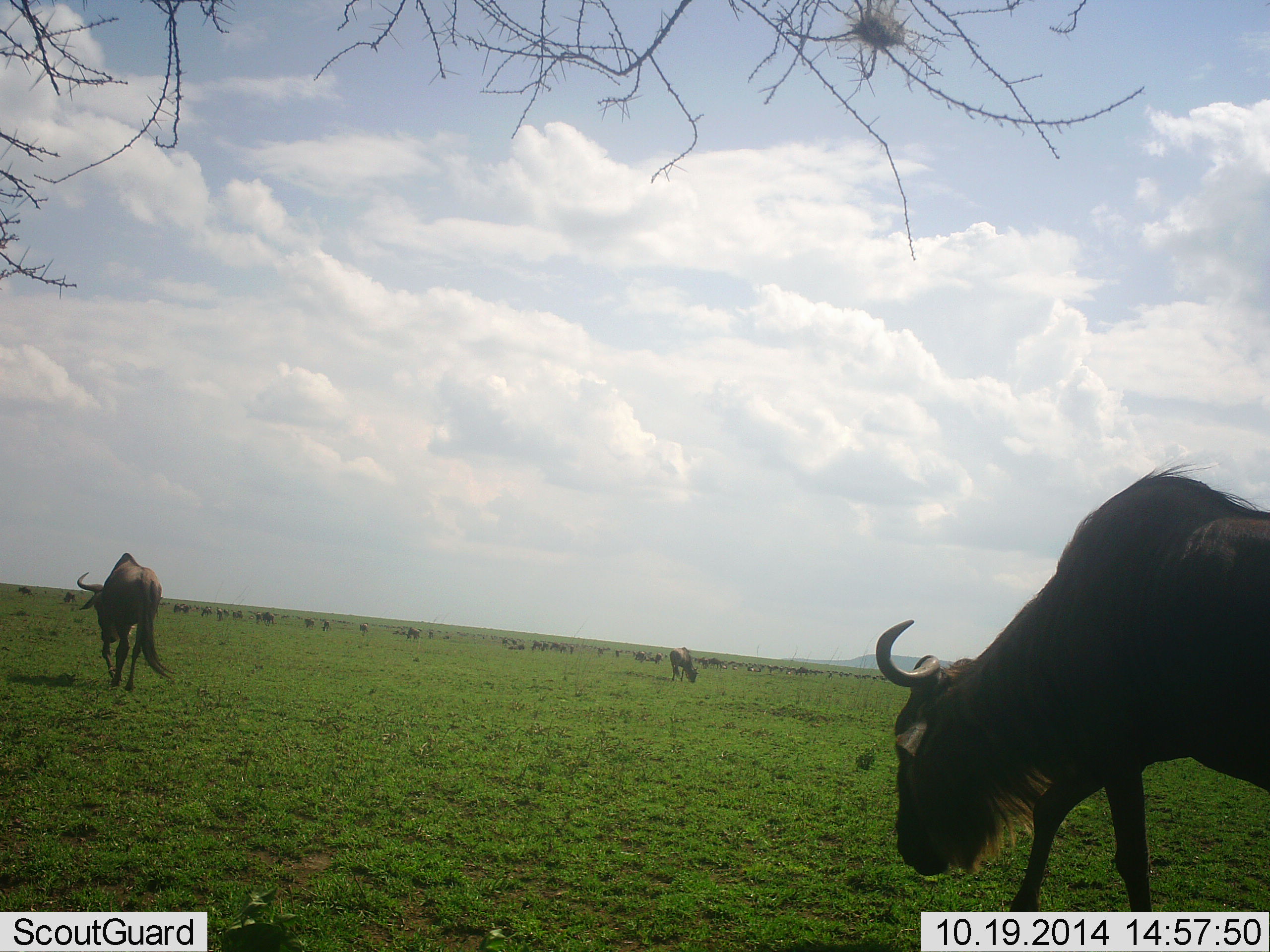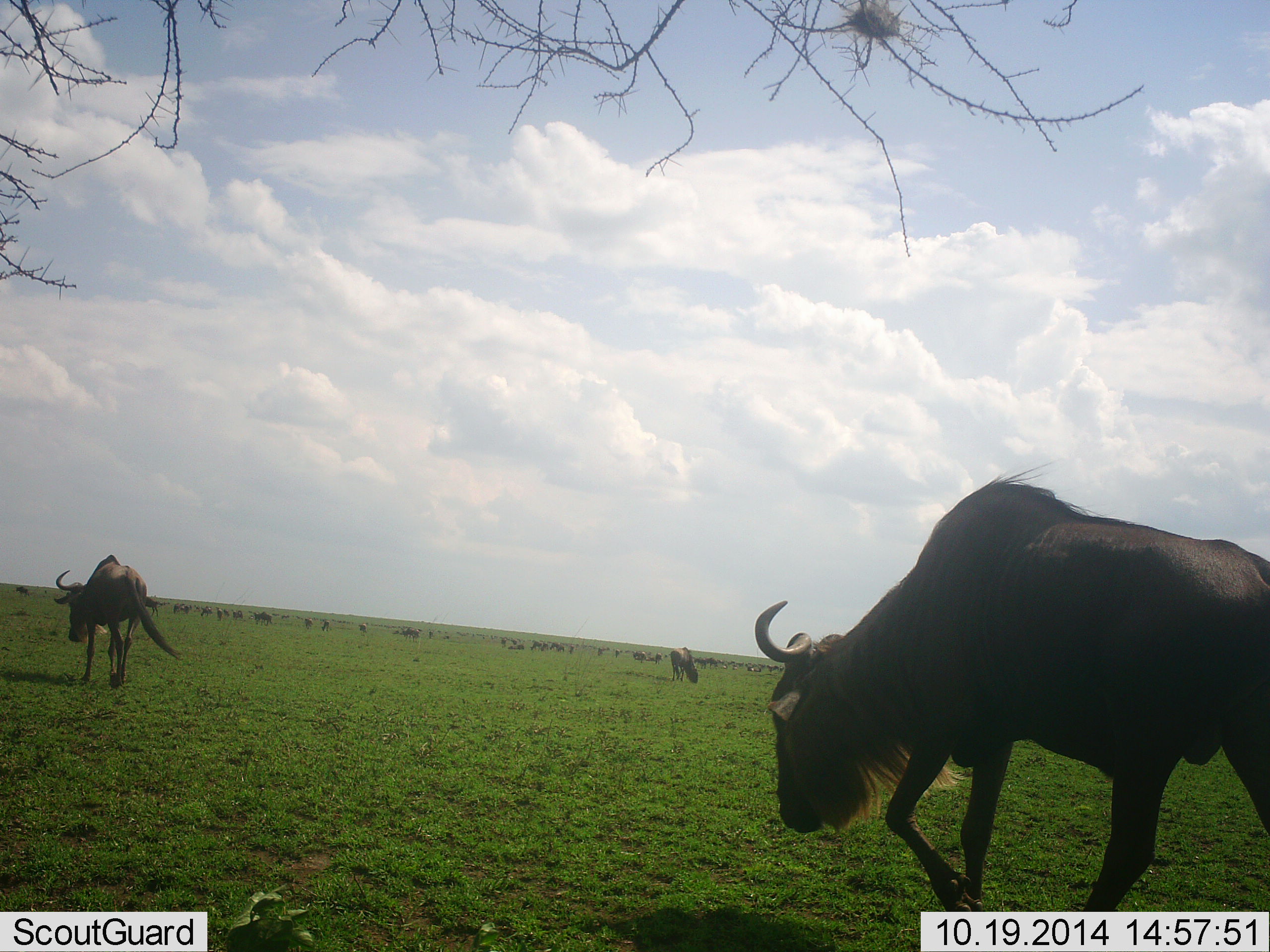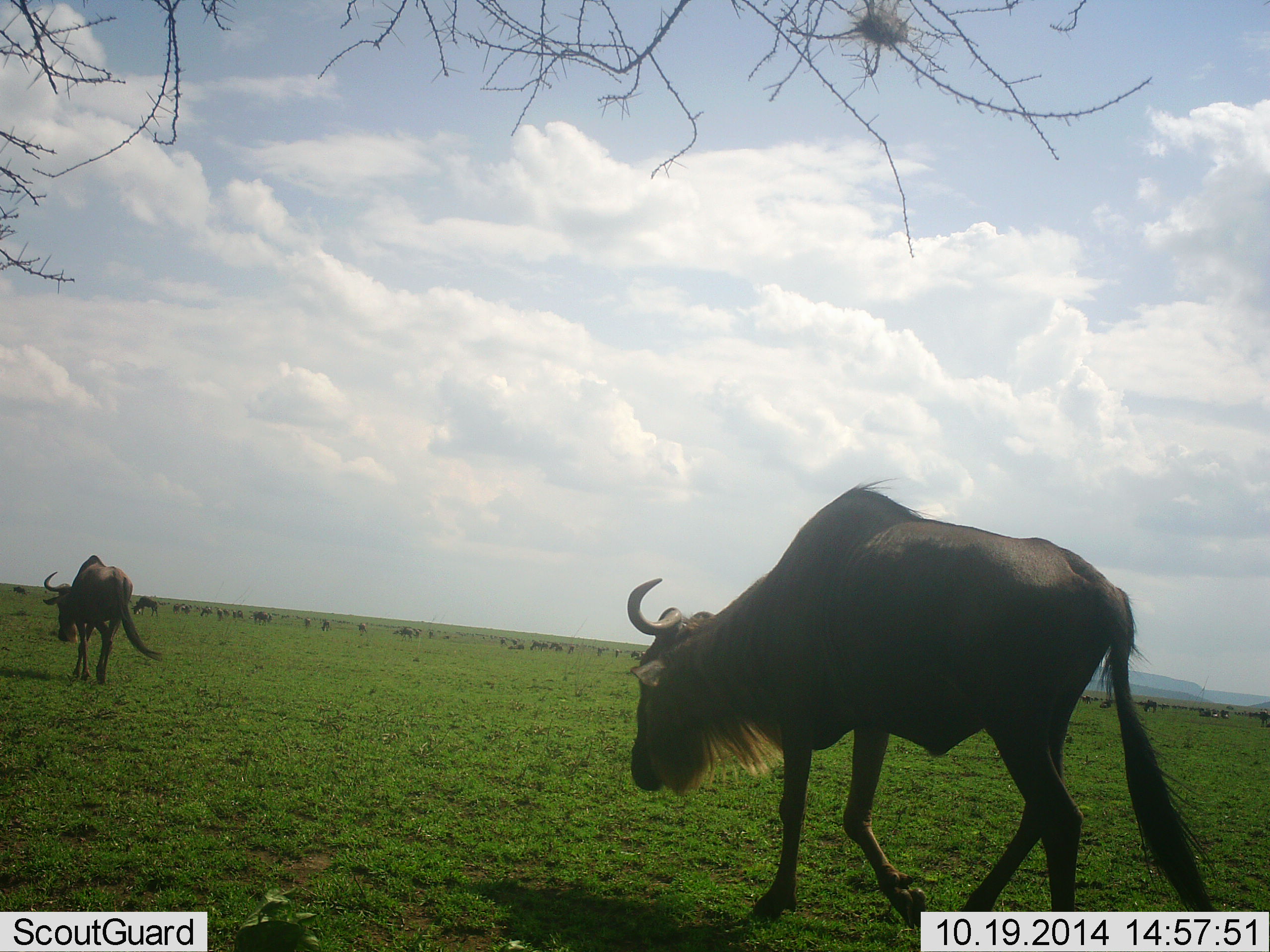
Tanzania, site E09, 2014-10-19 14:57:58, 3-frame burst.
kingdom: Animalia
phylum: Chordata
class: Mammalia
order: Artiodactyla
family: Bovidae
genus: Connochaetes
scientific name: Connochaetes taurinus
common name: blue wildebeest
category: wildebeest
Wildebeest (blue wildebeest) (Connochaetes taurinus), count 11-50. Behavior (volunteer vote fractions): standing 60%, resting 0%, moving 100%, interacting 0%. Young present (vote fraction): 0%. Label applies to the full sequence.